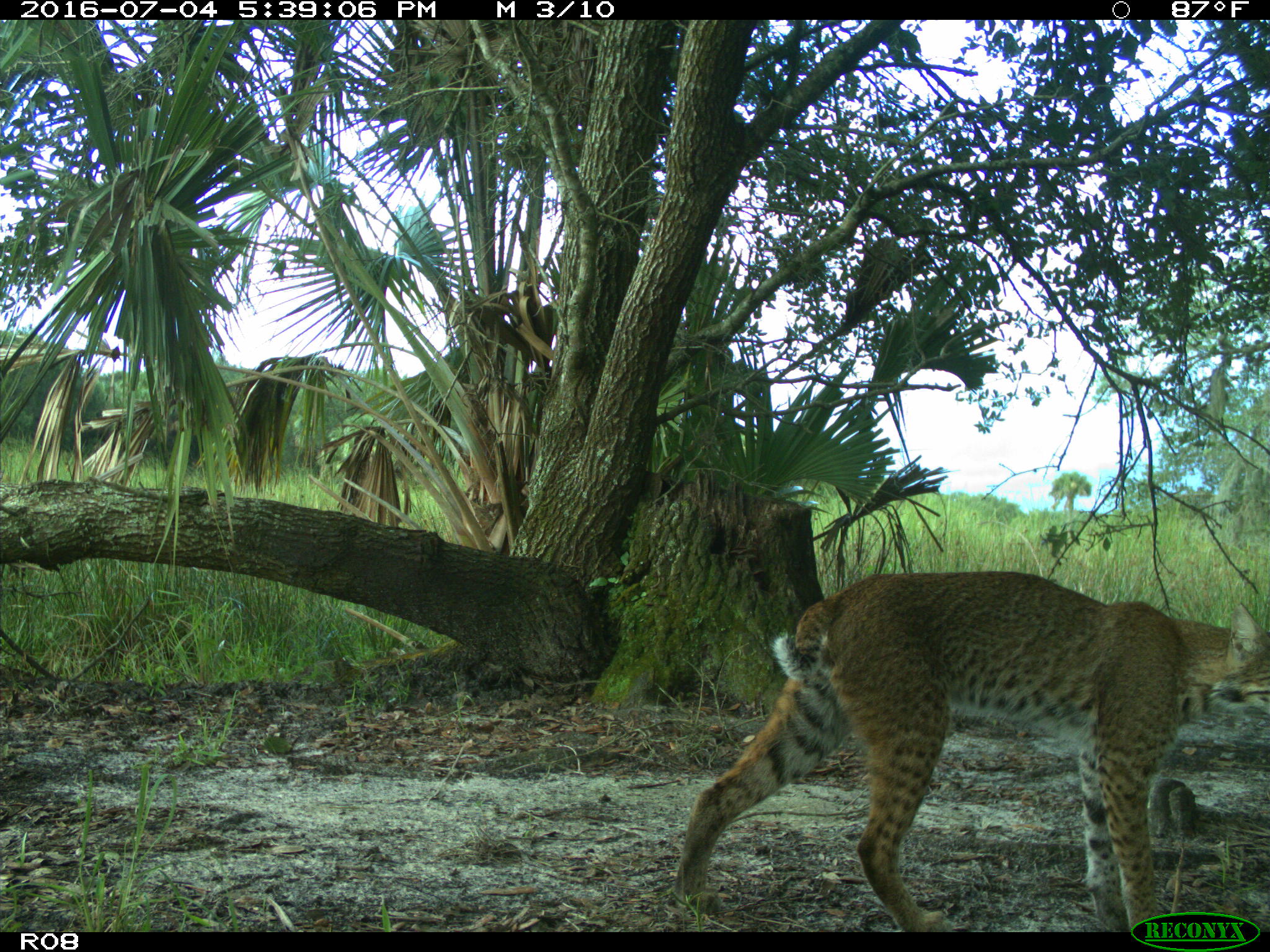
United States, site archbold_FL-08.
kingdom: Animalia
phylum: Chordata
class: Mammalia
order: Carnivora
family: Felidae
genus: Lynx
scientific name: Lynx rufus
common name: bobcat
Lynx rufus (bobcat).